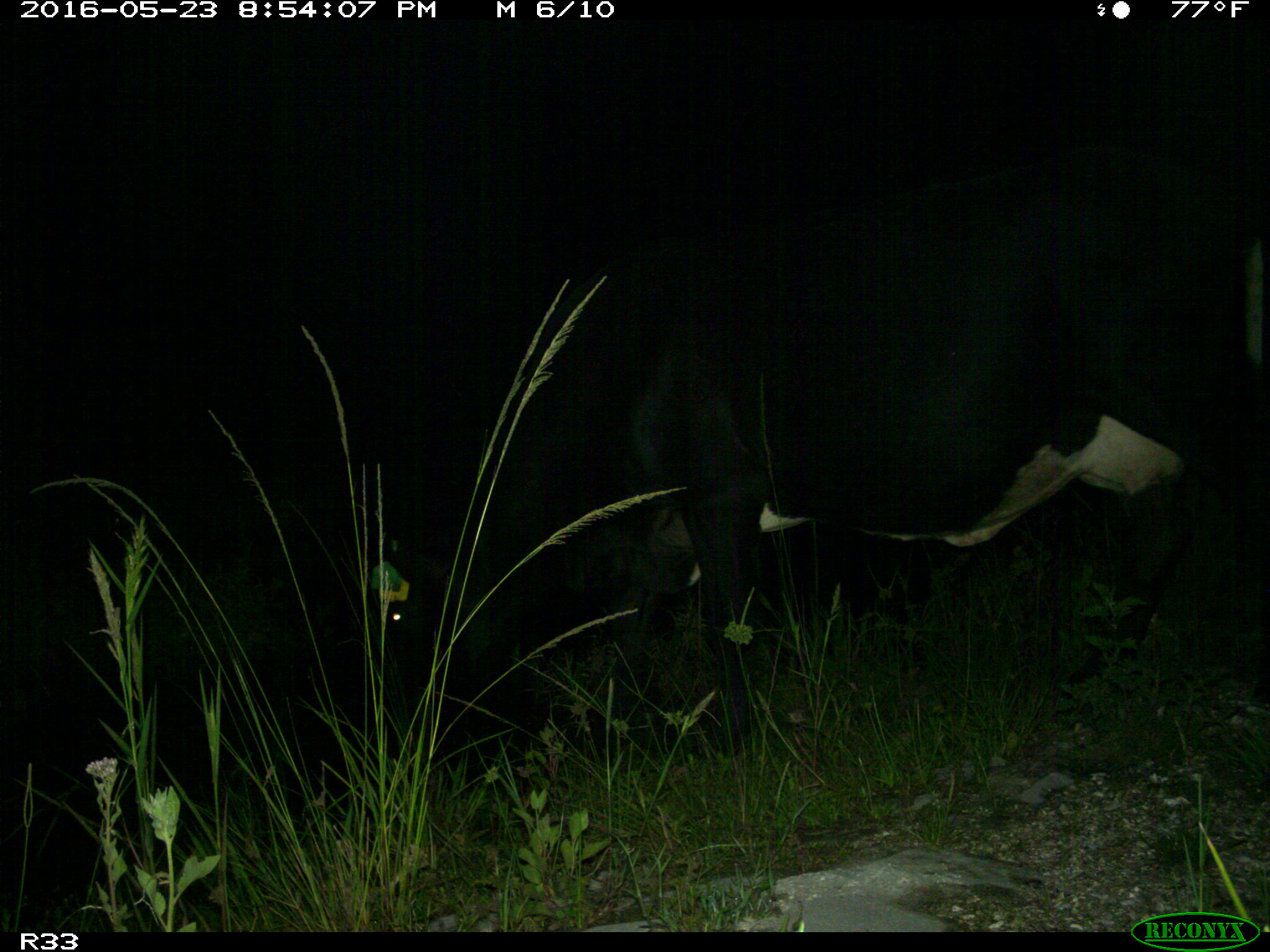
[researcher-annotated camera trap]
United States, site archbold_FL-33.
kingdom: Animalia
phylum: Chordata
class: Mammalia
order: Artiodactyla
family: Bovidae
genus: Bos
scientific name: Bos taurus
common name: domestic cow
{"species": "Bos taurus (domestic cow)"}